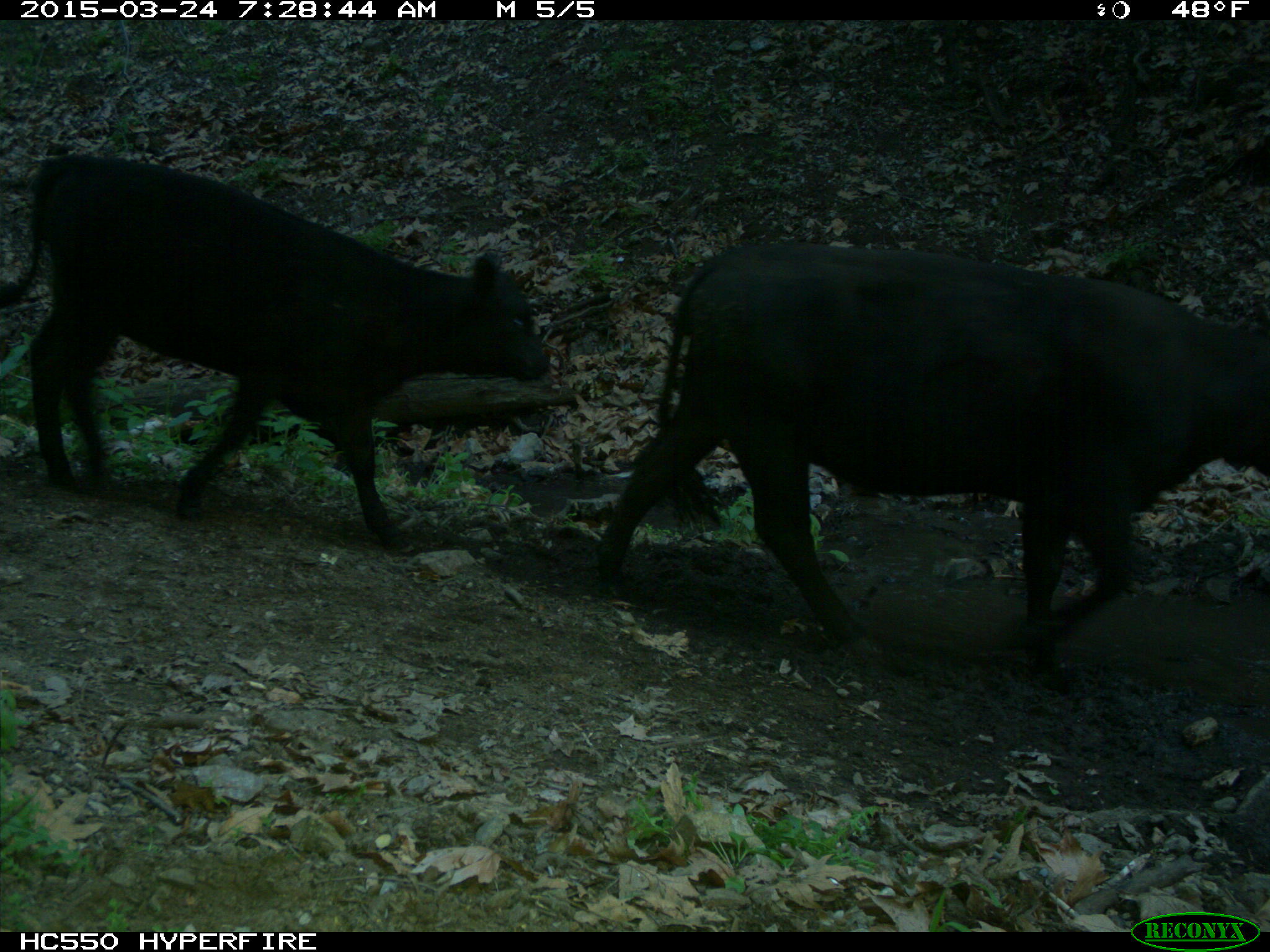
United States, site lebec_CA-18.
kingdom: Animalia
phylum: Chordata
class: Mammalia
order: Artiodactyla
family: Bovidae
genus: Bos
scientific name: Bos taurus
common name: domestic cow